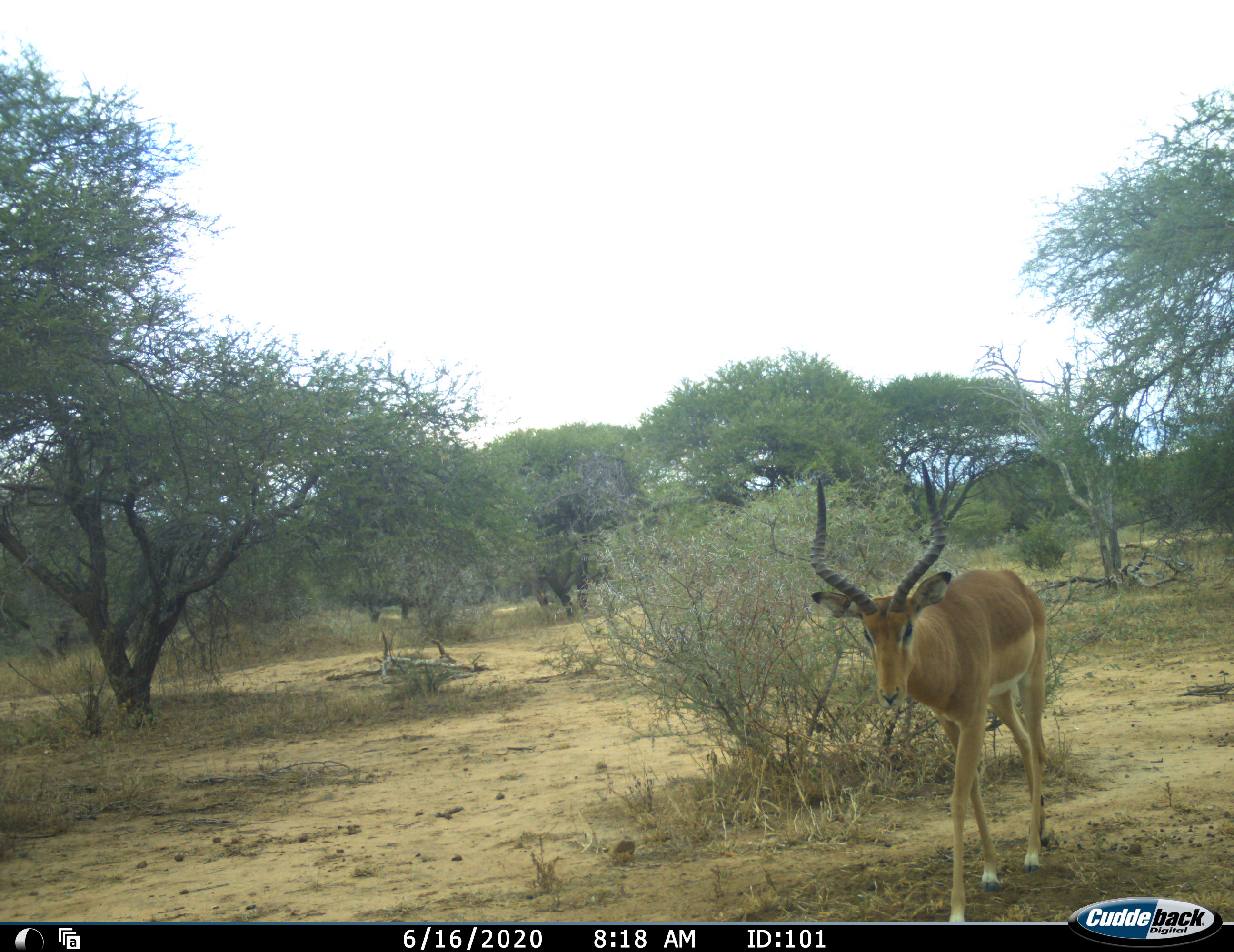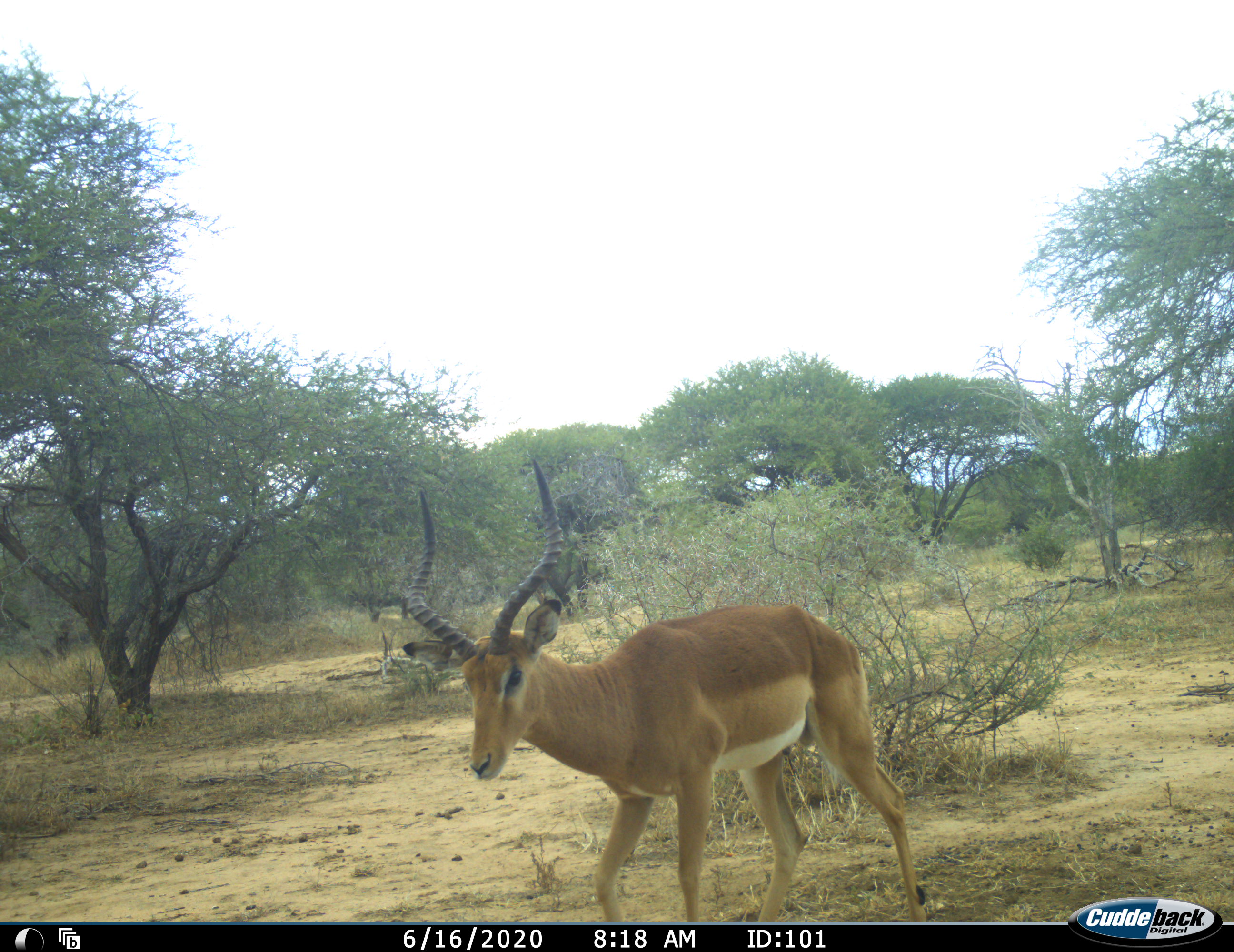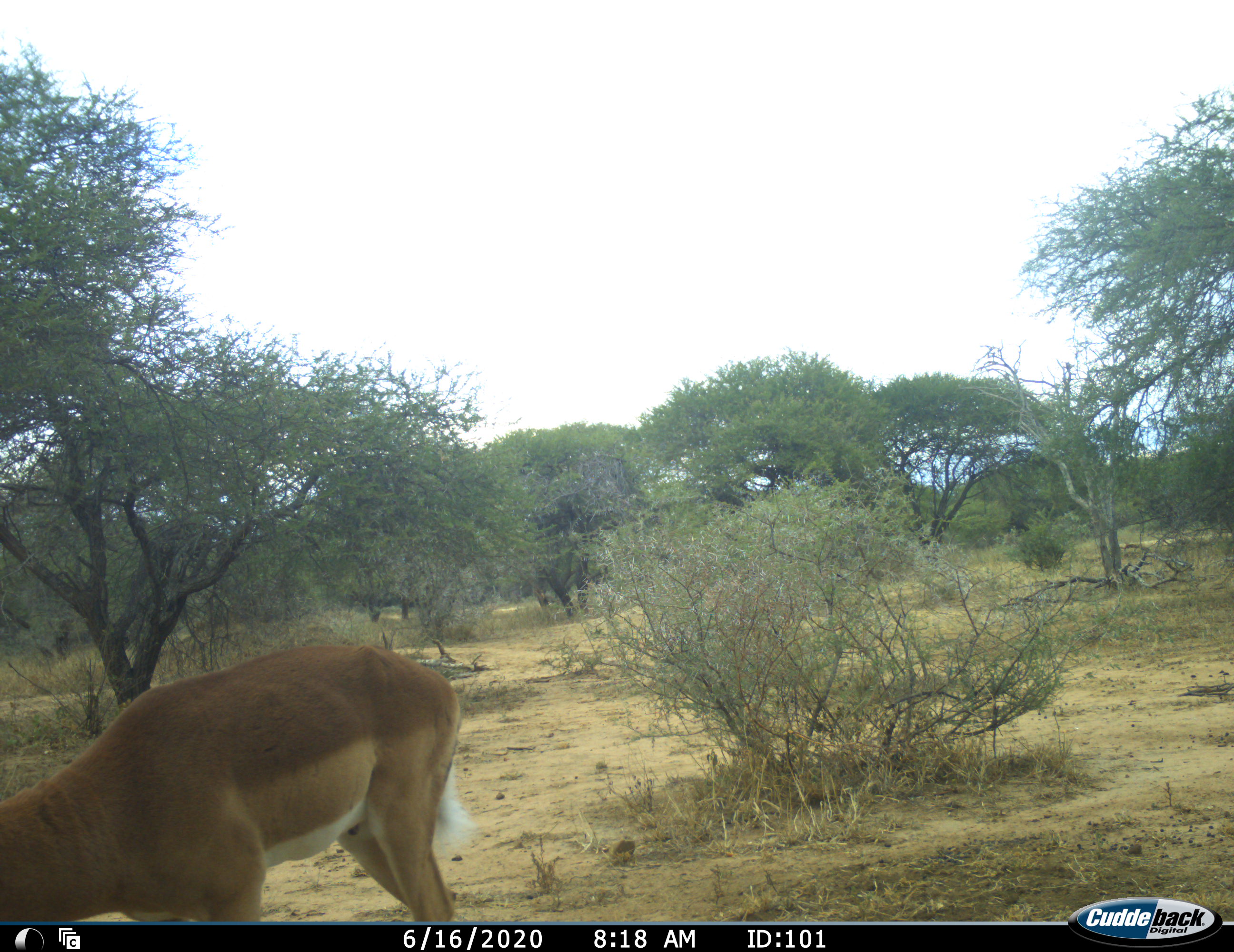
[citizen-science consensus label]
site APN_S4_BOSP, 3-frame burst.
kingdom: Animalia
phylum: Chordata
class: Mammalia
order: Artiodactyla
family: Bovidae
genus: Aepyceros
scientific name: Aepyceros melampus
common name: impala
Impala (Aepyceros melampus), count 1. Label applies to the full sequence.